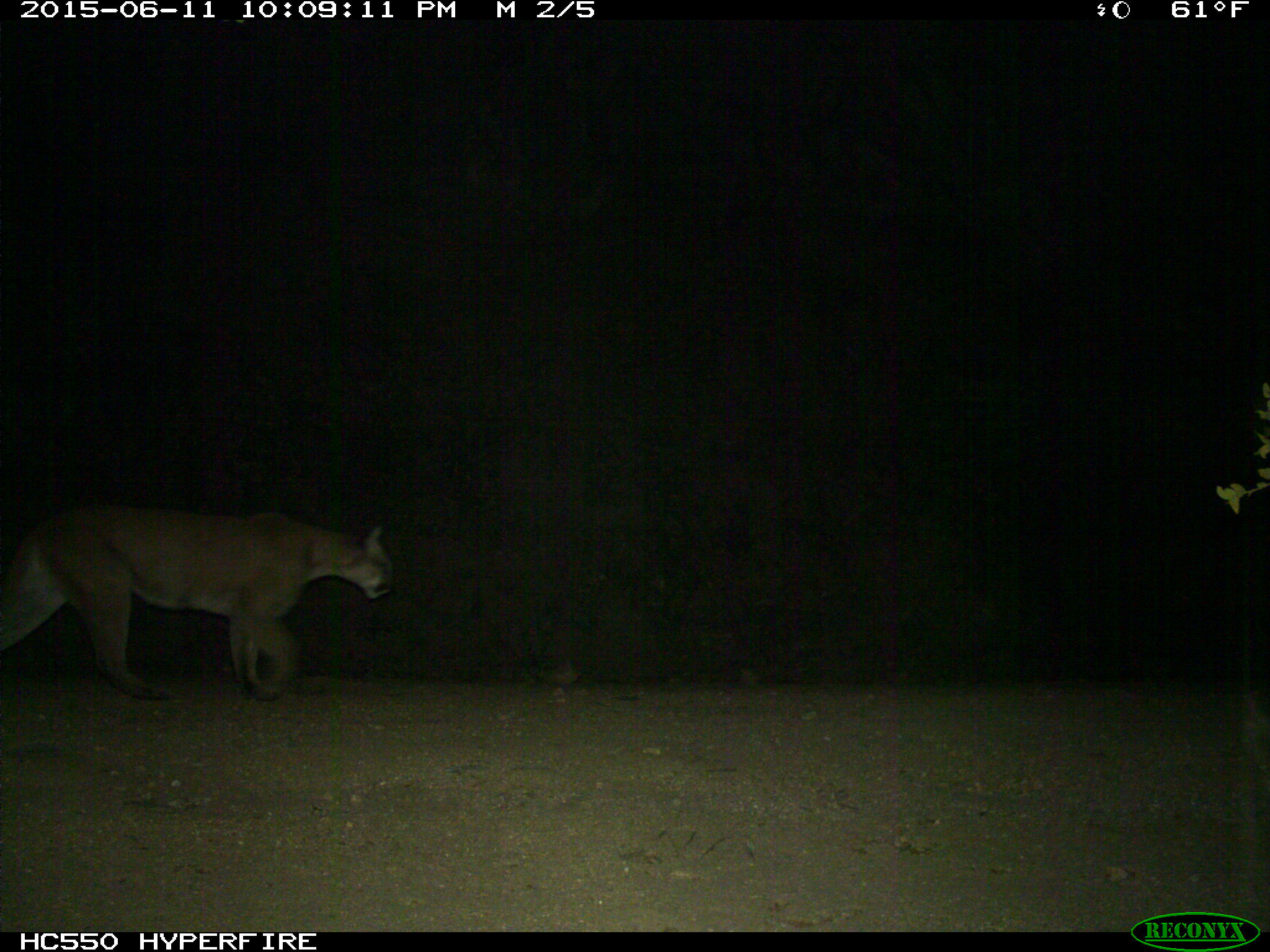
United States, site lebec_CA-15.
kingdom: Animalia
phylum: Chordata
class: Mammalia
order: Carnivora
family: Felidae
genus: Puma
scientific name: Puma concolor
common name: mountain lion